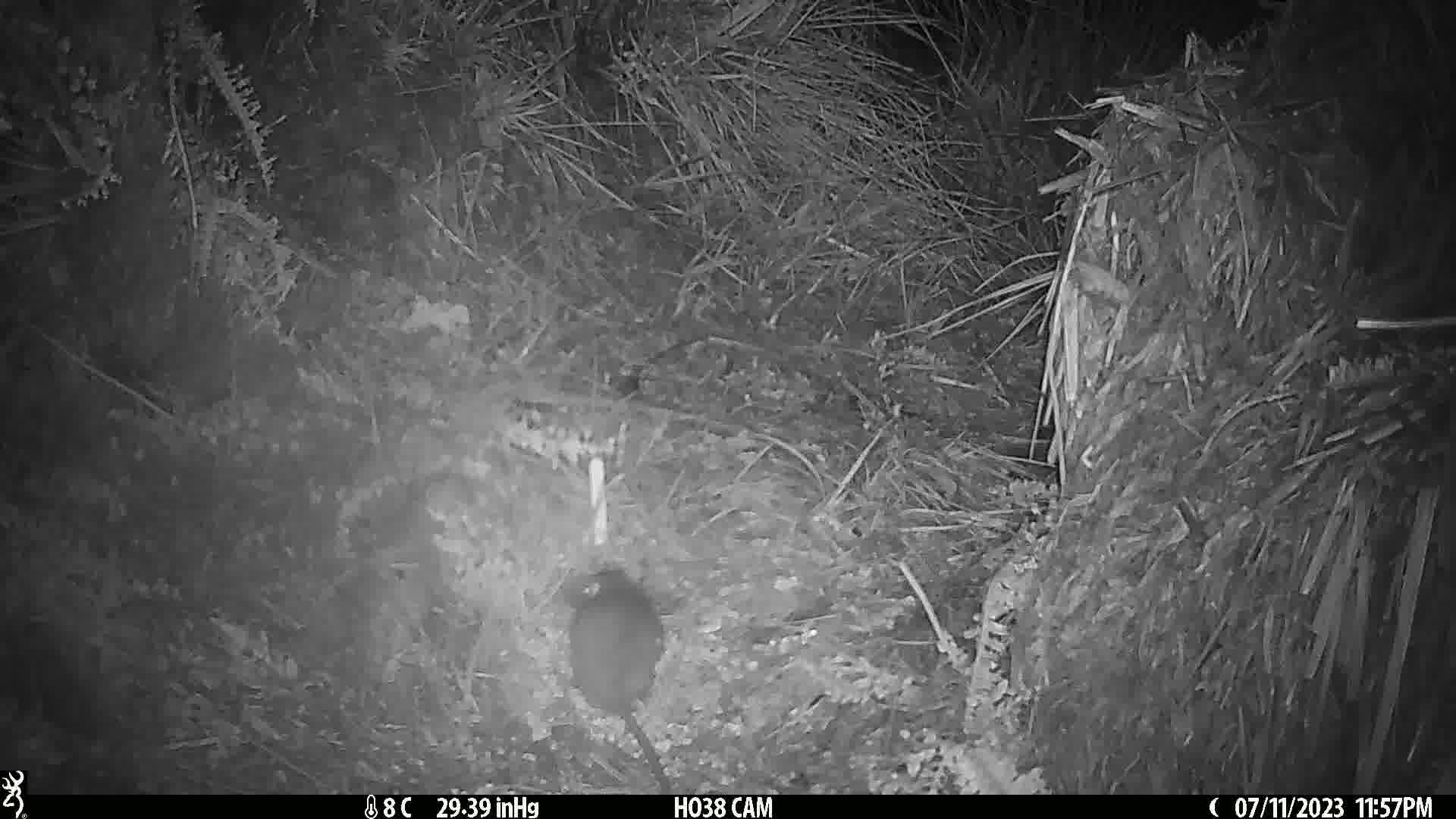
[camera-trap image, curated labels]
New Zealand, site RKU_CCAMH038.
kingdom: Animalia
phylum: Chordata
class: Mammalia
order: Rodentia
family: Muridae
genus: Rattus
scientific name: Rattus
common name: rat